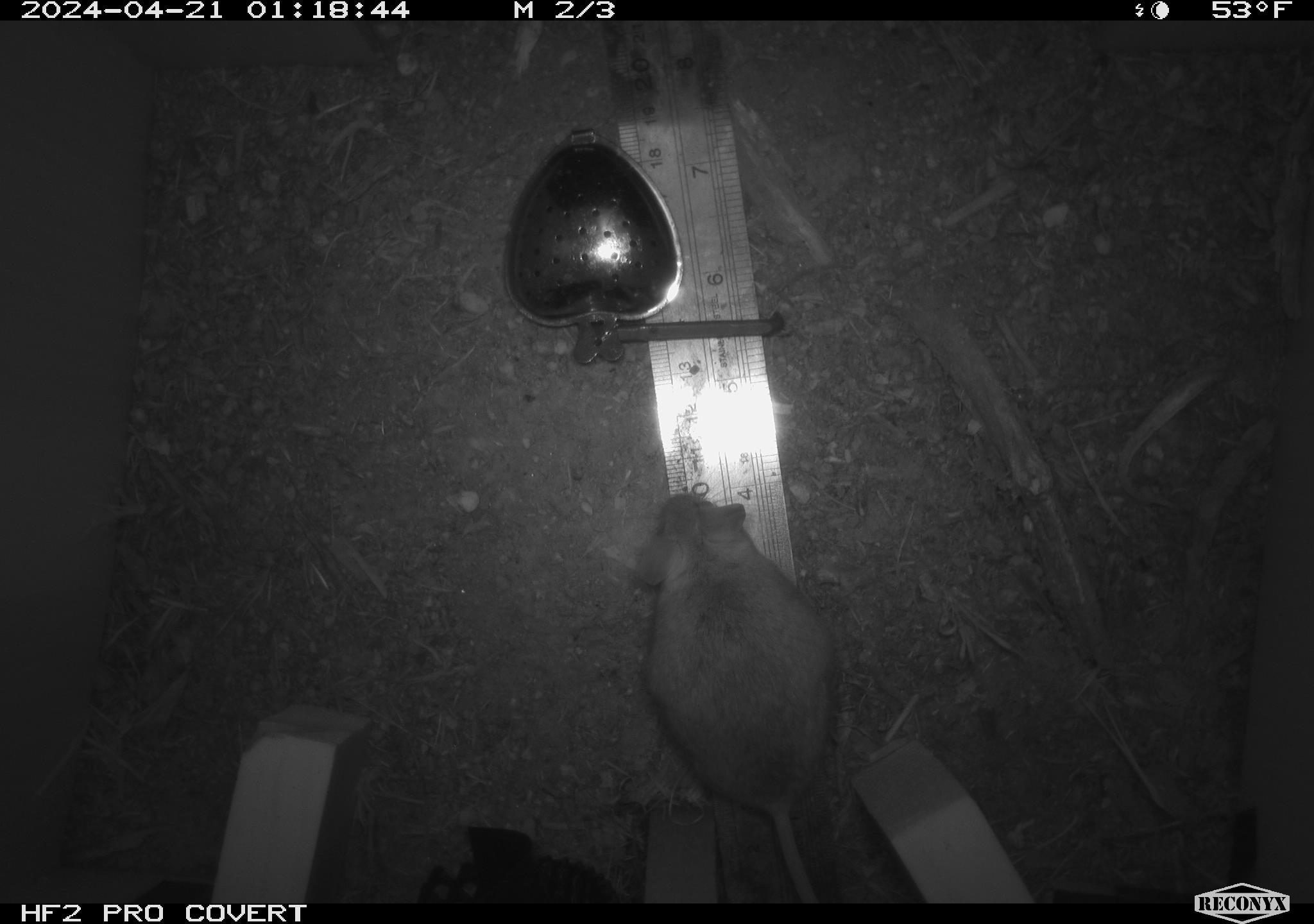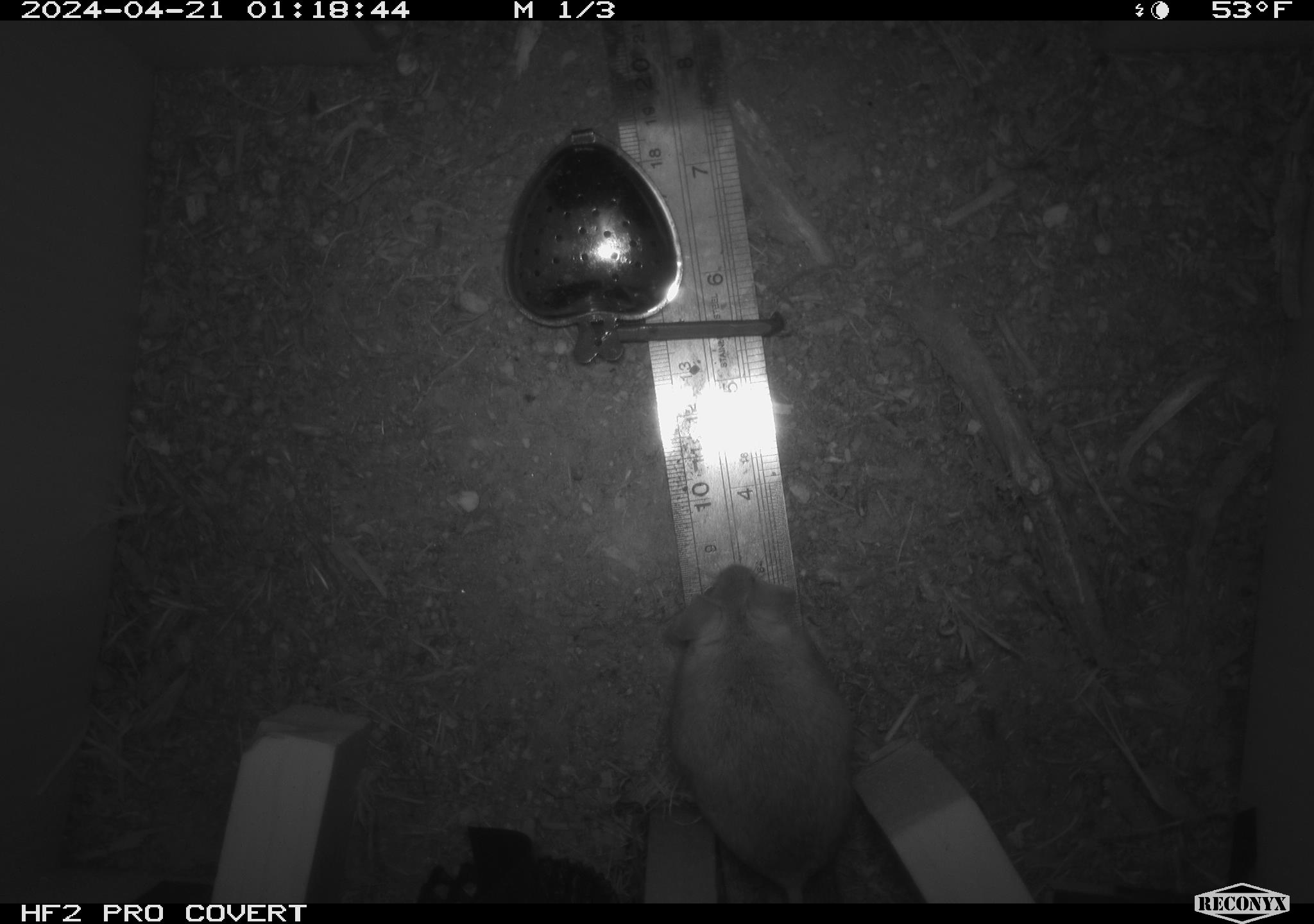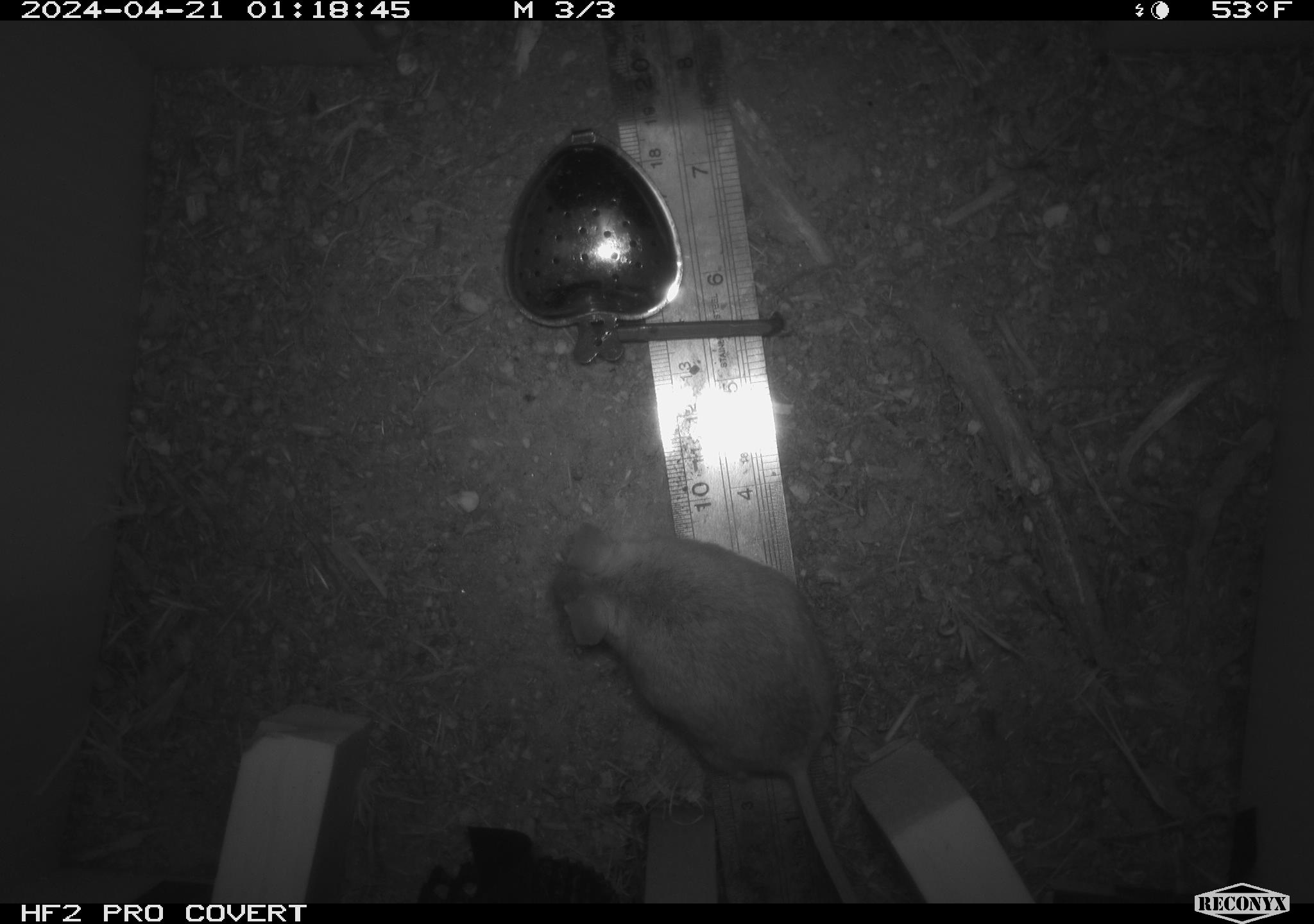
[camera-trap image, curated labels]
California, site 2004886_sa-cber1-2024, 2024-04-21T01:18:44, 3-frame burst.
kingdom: Animalia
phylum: Chordata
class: Mammalia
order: Rodentia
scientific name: Rodentia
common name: mouse species